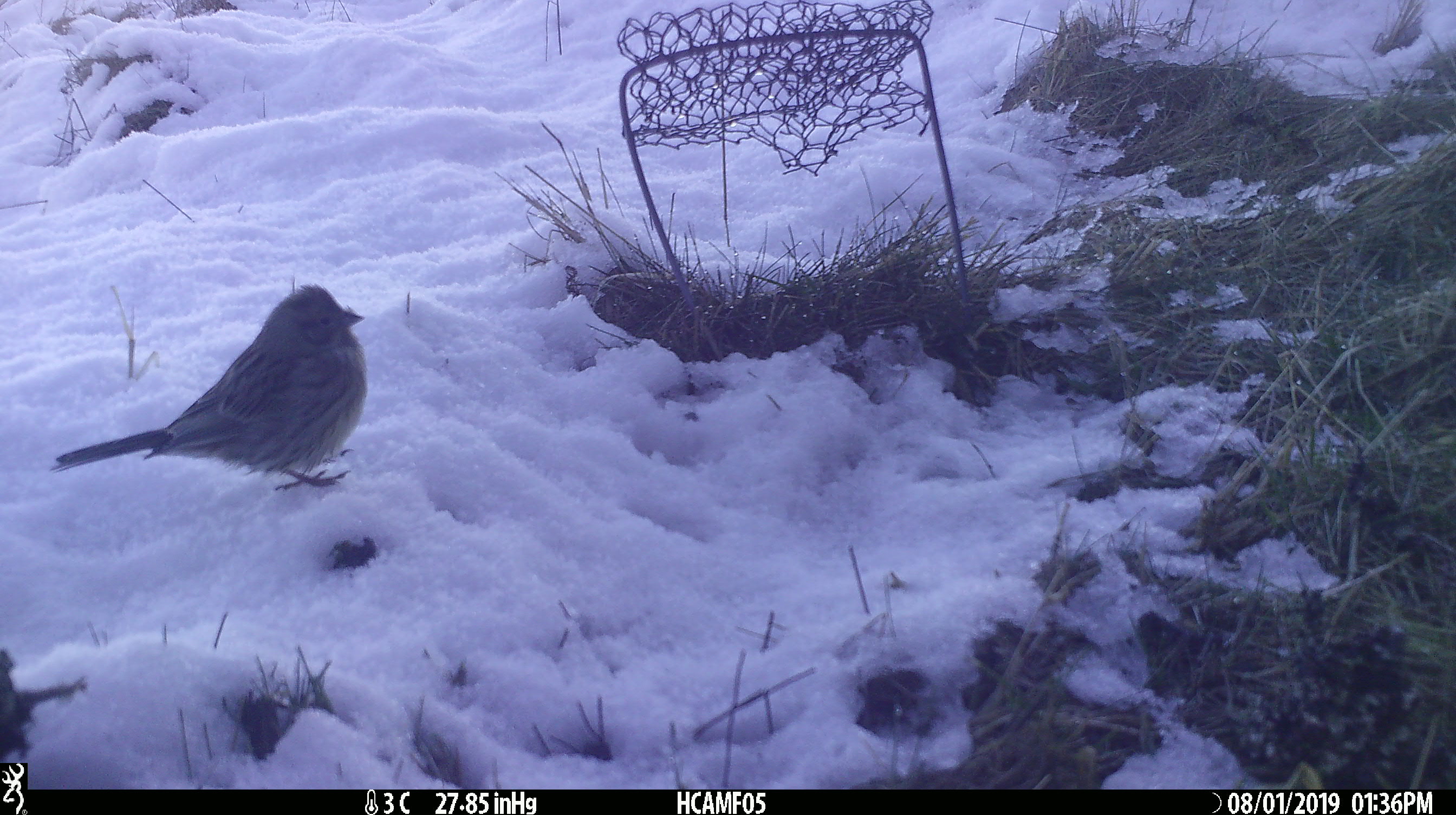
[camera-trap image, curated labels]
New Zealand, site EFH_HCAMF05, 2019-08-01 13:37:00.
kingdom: Animalia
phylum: Chordata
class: Aves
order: Passeriformes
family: Motacillidae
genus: Anthus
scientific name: Anthus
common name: pipit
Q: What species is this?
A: Pipit (Anthus).